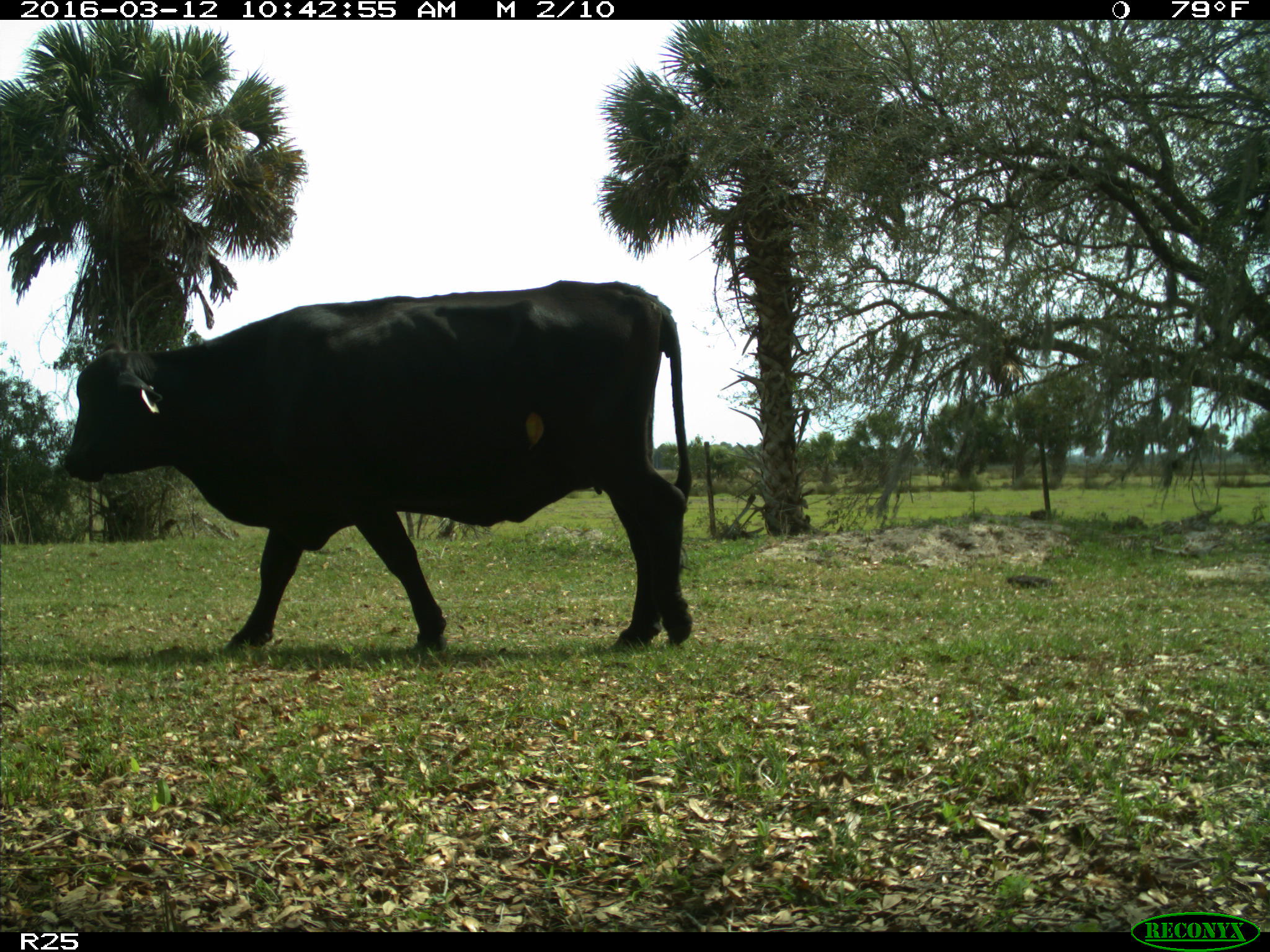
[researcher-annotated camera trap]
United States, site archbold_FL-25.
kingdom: Animalia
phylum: Chordata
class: Mammalia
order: Artiodactyla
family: Bovidae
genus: Bos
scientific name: Bos taurus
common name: domestic cow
Bos taurus (domestic cow).